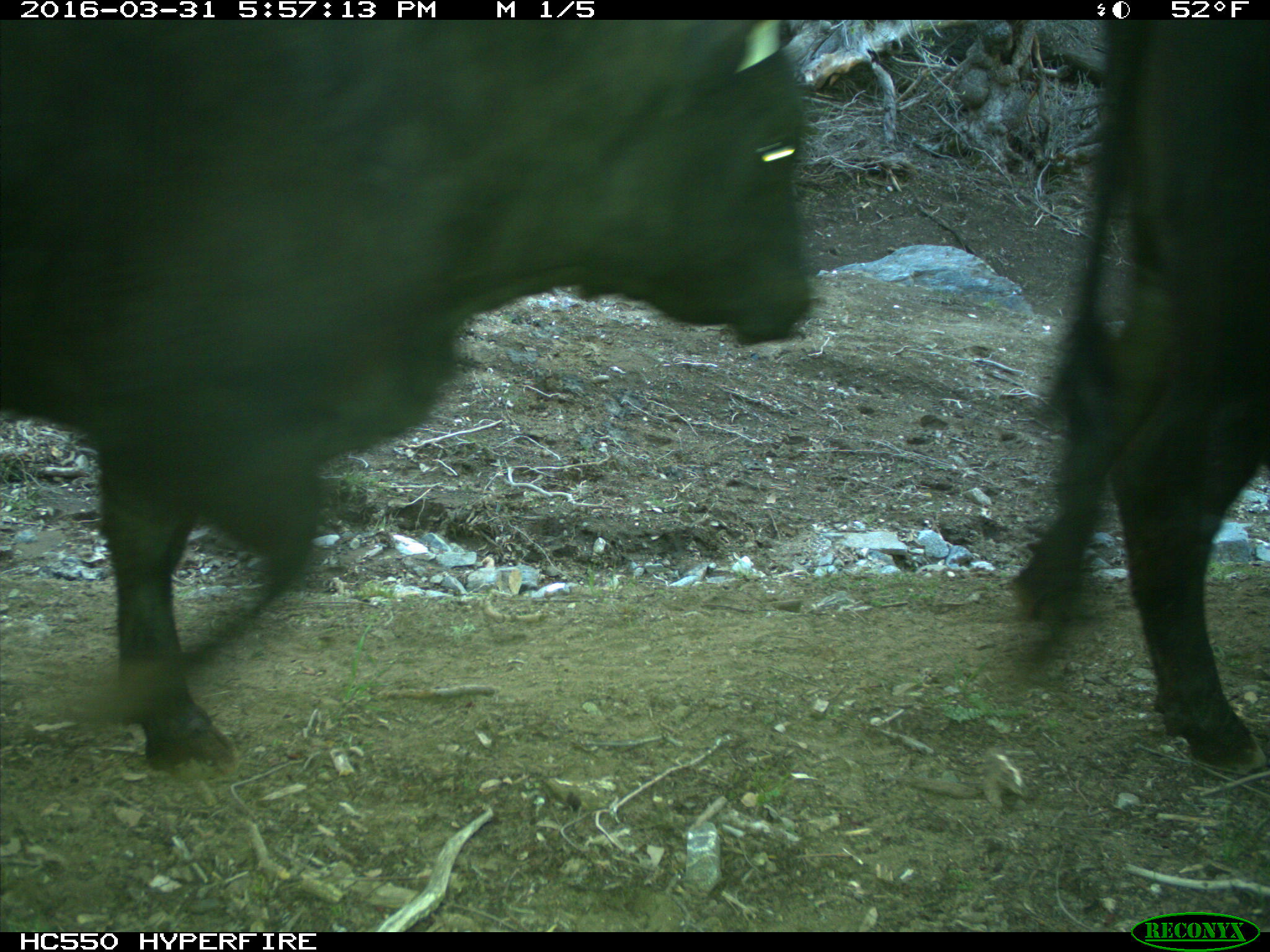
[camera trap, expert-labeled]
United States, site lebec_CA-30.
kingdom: Animalia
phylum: Chordata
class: Mammalia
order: Artiodactyla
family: Bovidae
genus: Bos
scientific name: Bos taurus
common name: domestic cow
Bos taurus (domestic cow).